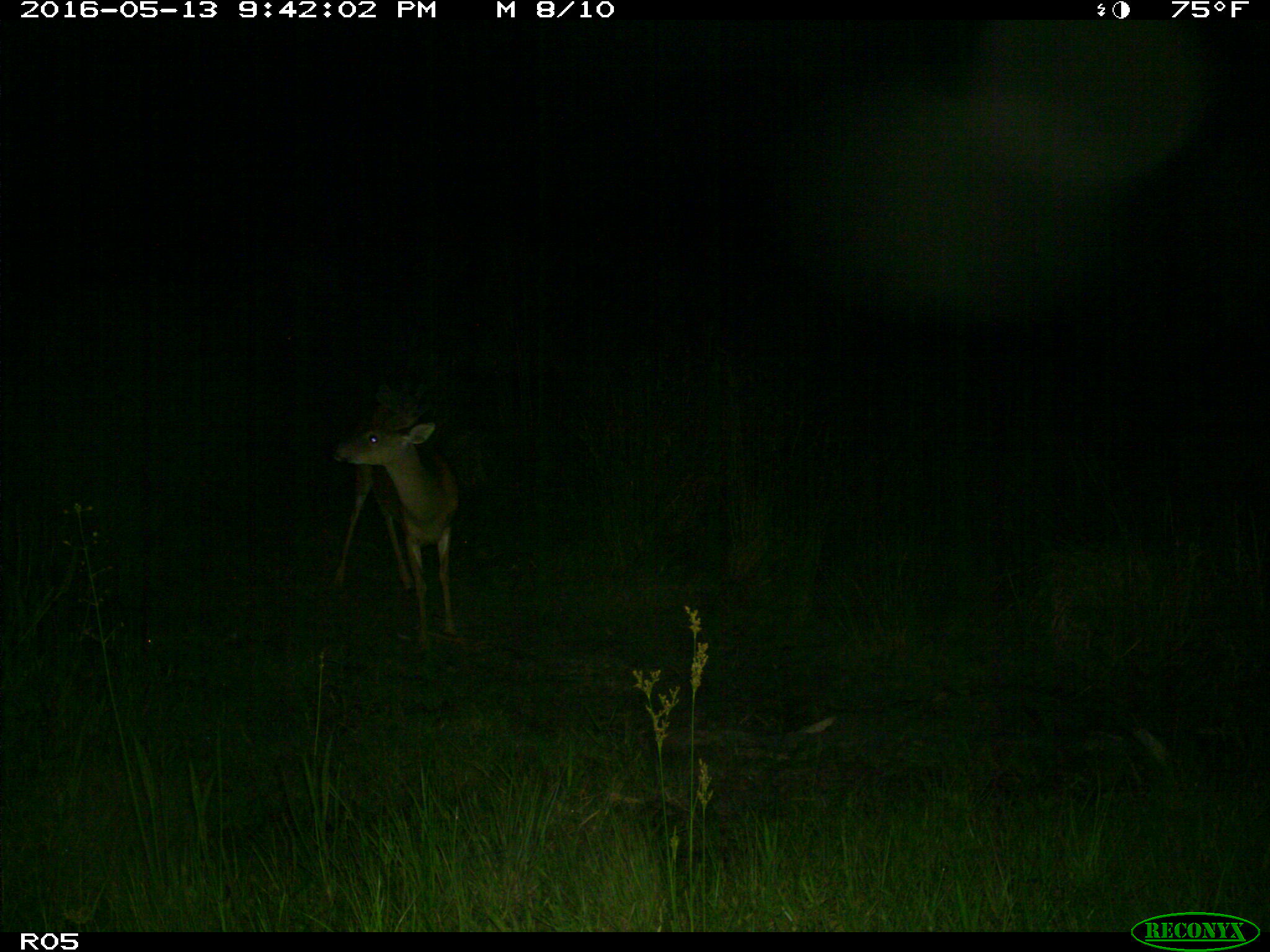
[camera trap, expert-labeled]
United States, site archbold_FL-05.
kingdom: Animalia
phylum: Chordata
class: Mammalia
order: Artiodactyla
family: Cervidae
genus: Odocoileus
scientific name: Odocoileus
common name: deer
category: unidentified deer